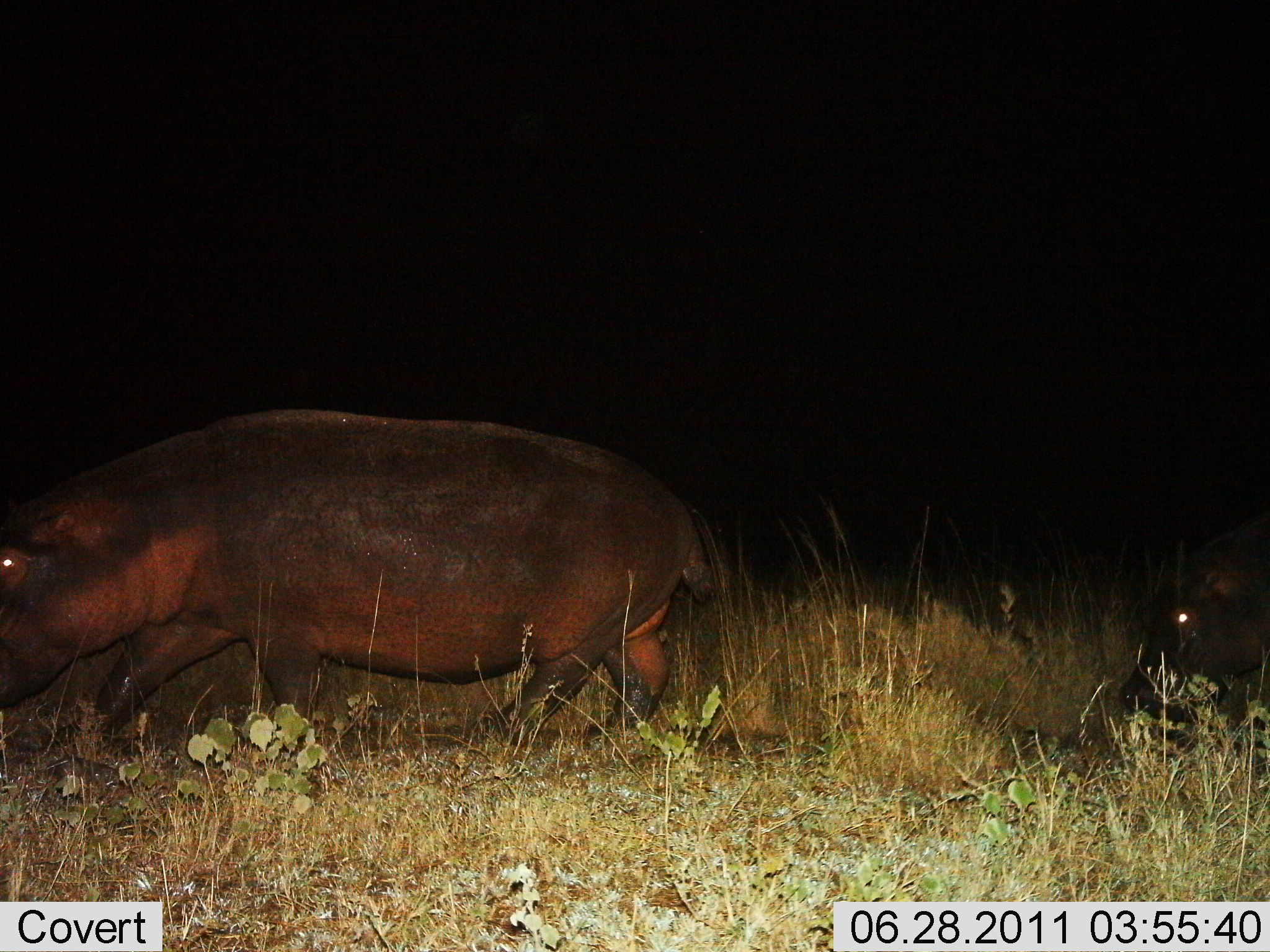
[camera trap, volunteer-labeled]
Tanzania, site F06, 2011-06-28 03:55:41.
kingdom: Animalia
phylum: Chordata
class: Mammalia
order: Artiodactyla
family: Hippopotamidae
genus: Hippopotamus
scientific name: Hippopotamus amphibius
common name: hippopotamus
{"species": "hippopotamus (Hippopotamus amphibius)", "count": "2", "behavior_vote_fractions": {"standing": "8%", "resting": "0%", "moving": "92%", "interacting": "0%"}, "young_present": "15%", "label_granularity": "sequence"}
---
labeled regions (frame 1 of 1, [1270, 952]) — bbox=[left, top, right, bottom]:
animal: bbox=[1, 409, 716, 746]; bbox=[1117, 526, 1269, 722]